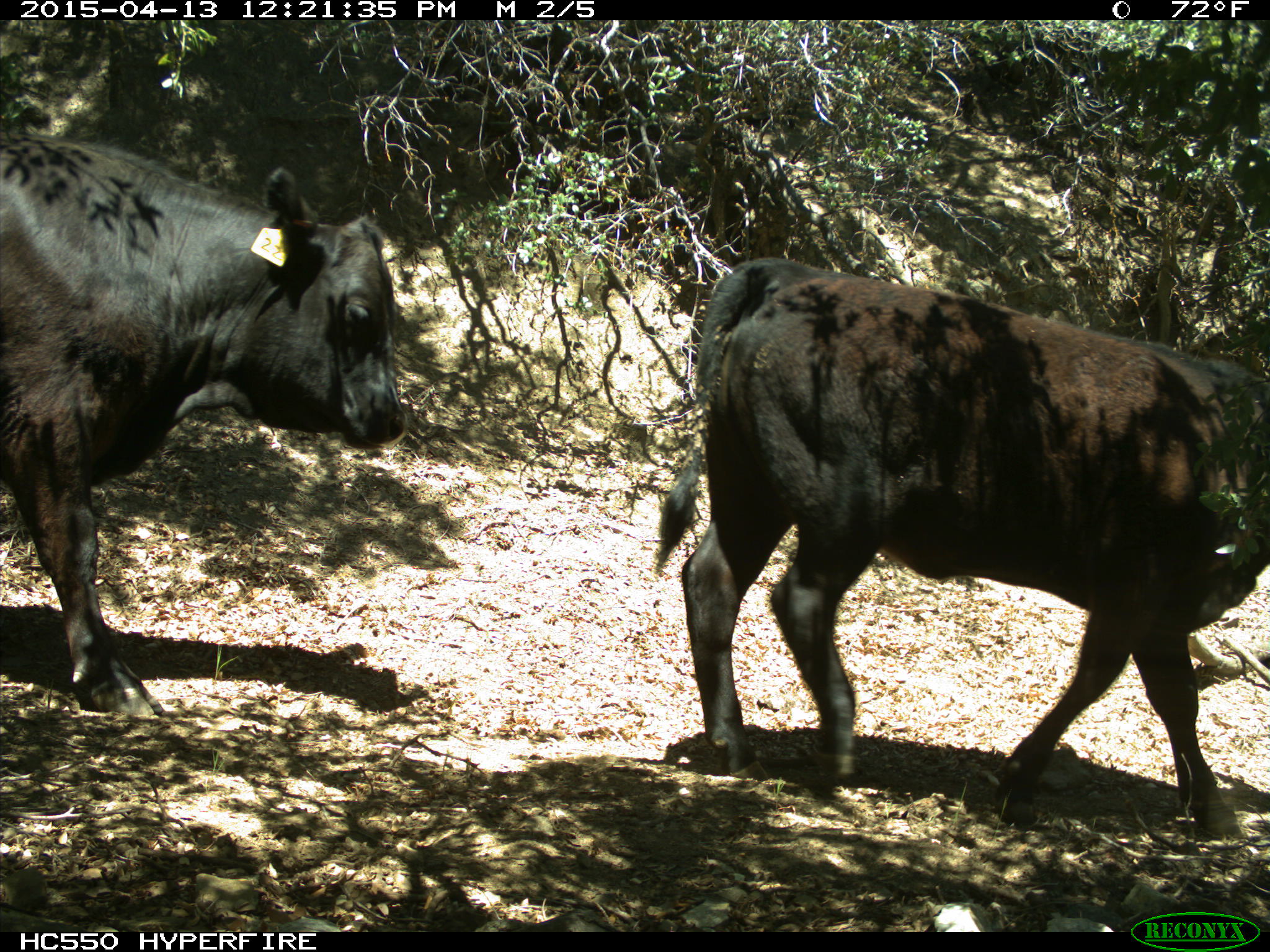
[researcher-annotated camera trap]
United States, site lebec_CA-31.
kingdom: Animalia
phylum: Chordata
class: Mammalia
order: Artiodactyla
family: Bovidae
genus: Bos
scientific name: Bos taurus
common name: domestic cow